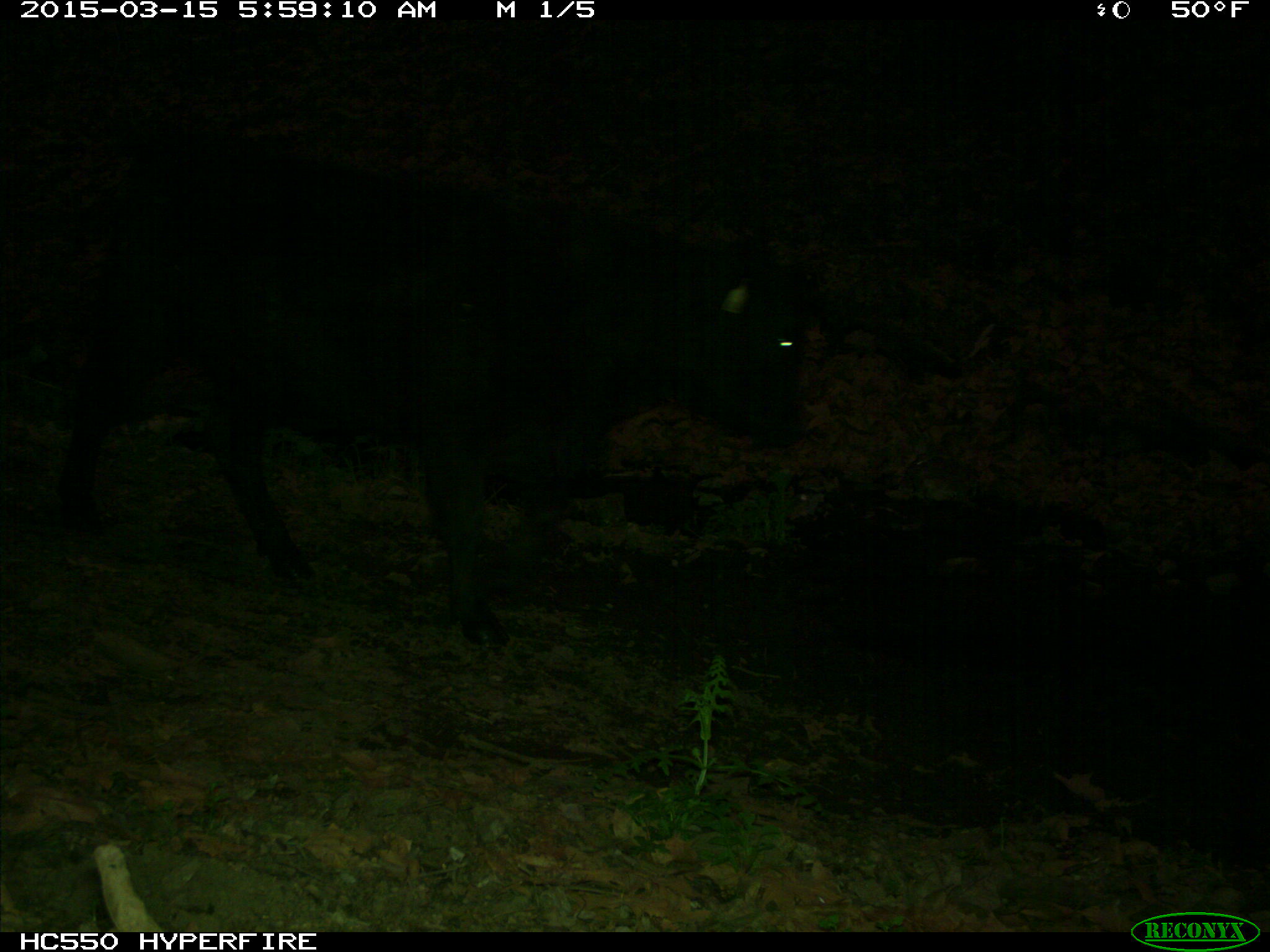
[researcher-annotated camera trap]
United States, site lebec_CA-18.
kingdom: Animalia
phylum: Chordata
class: Mammalia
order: Artiodactyla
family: Bovidae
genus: Bos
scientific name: Bos taurus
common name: domestic cow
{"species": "Bos taurus (domestic cow)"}